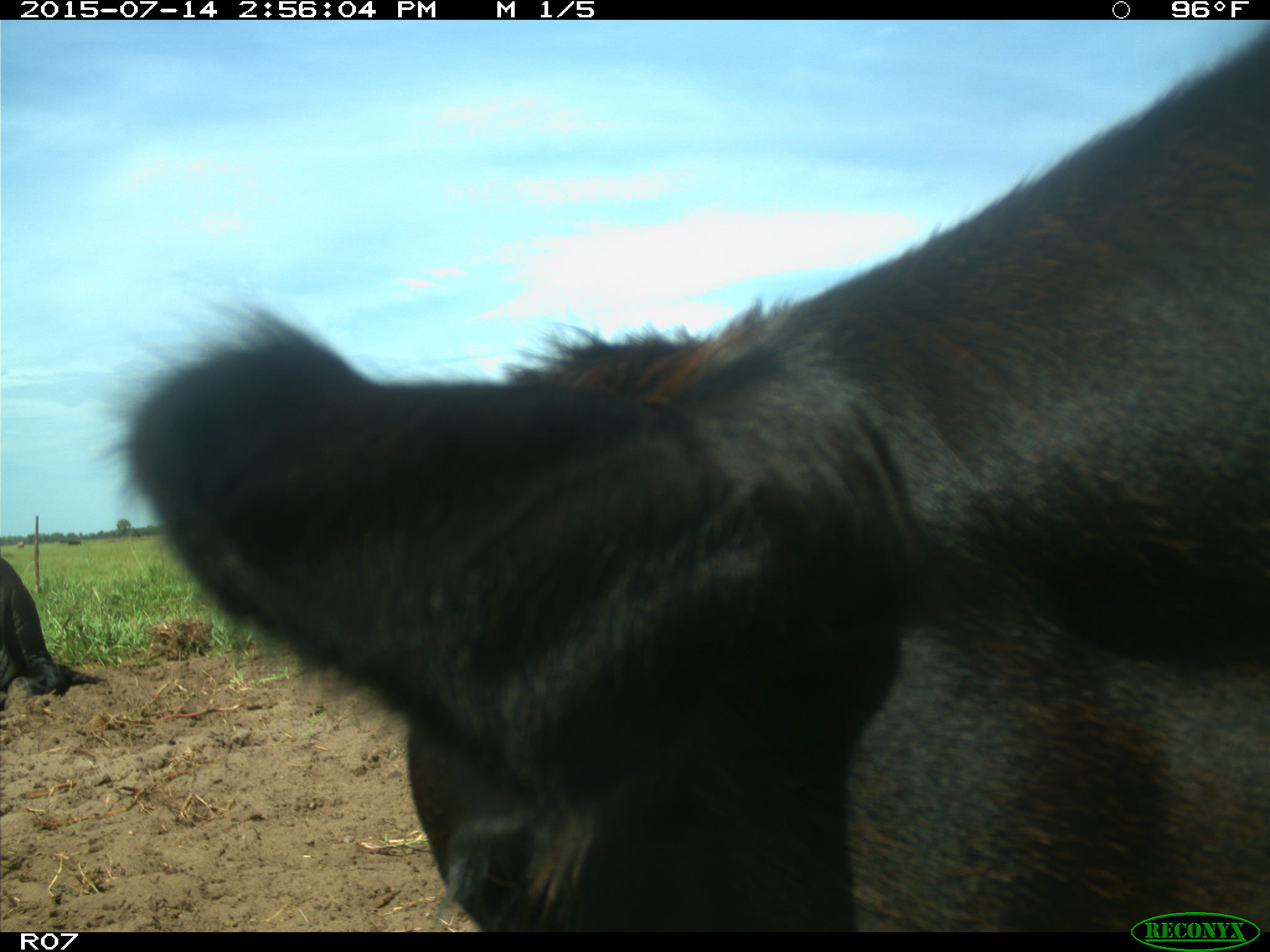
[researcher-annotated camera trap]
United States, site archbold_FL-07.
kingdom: Animalia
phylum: Chordata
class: Mammalia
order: Artiodactyla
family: Bovidae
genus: Bos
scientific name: Bos taurus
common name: domestic cow